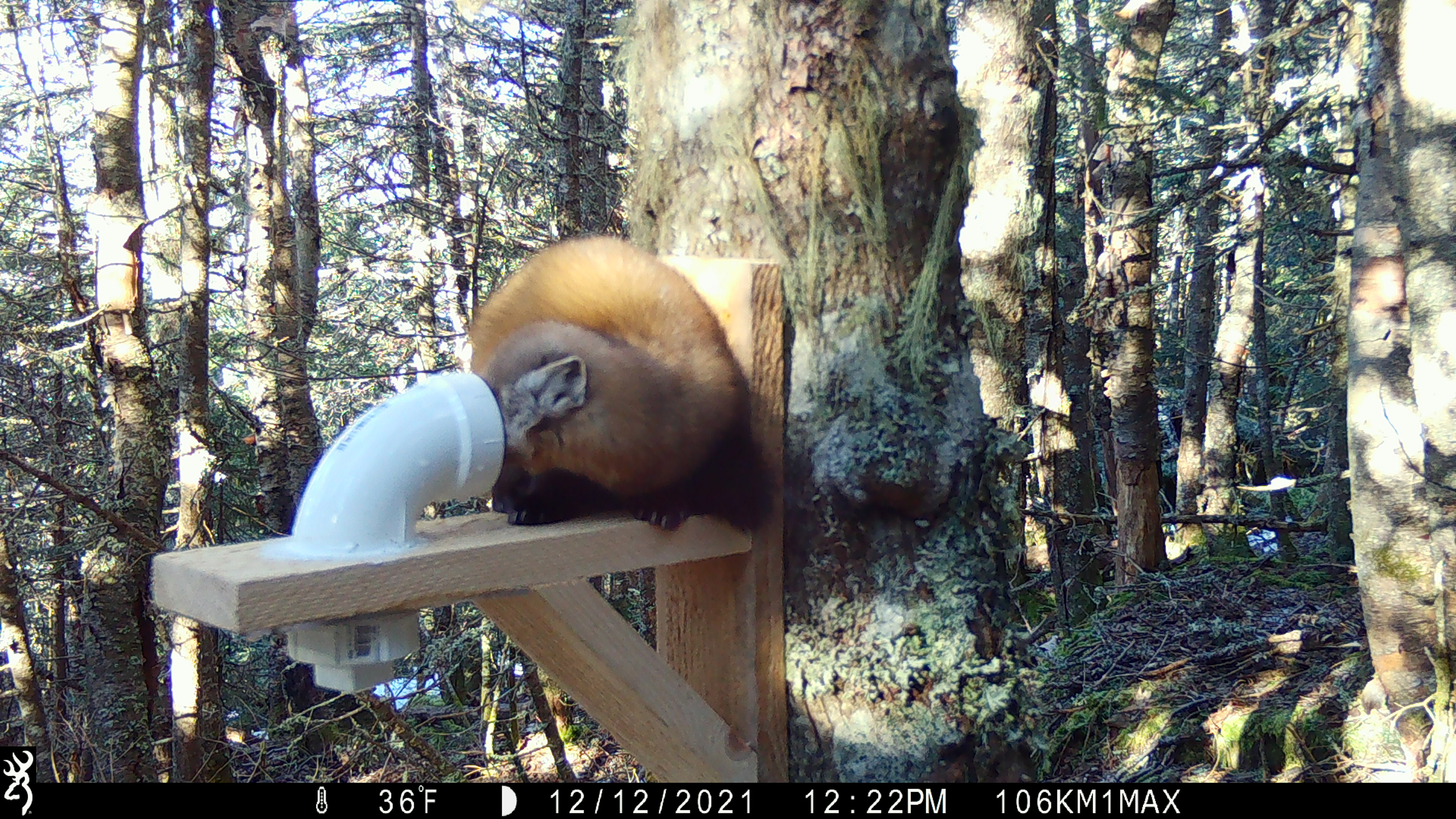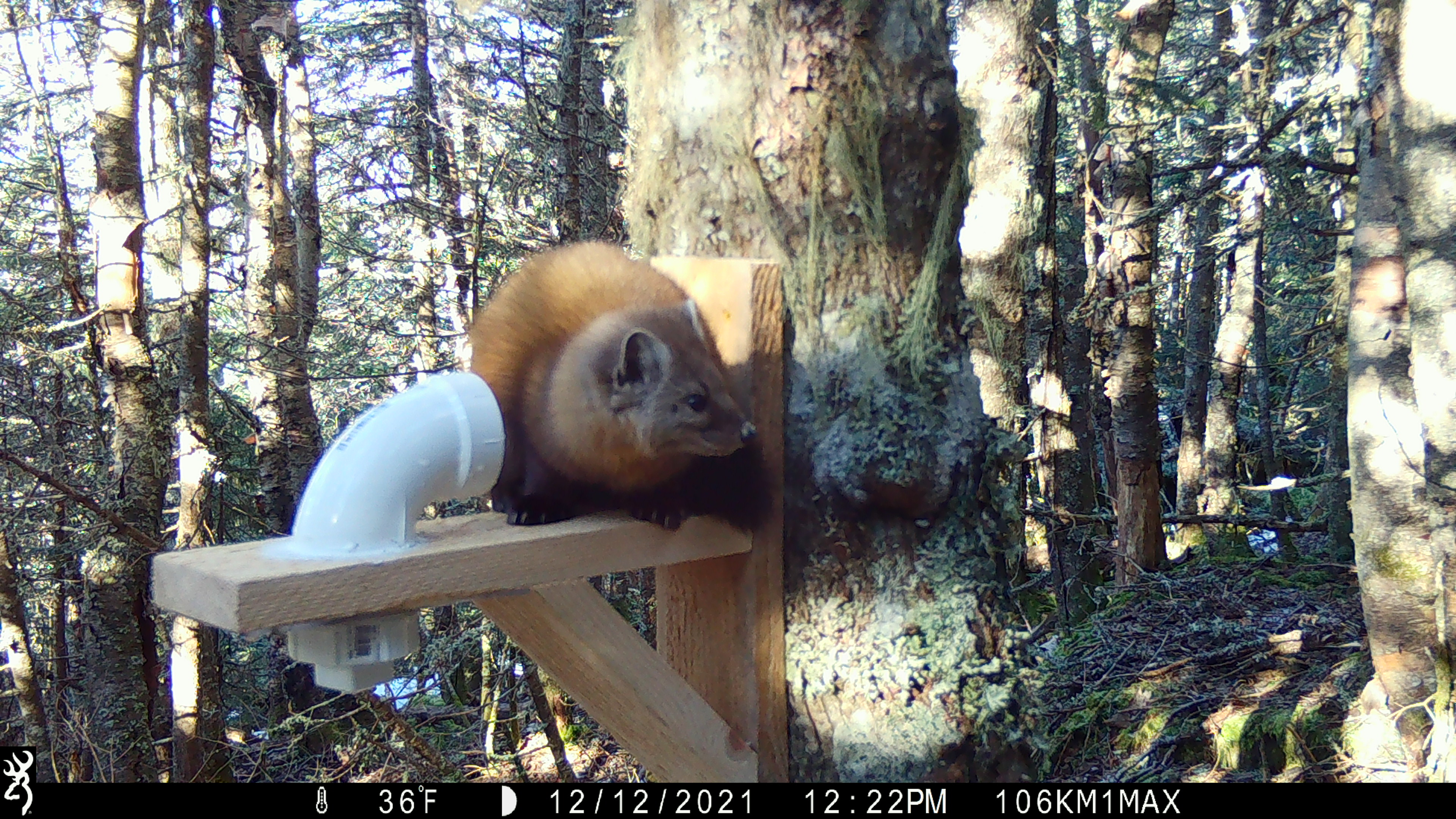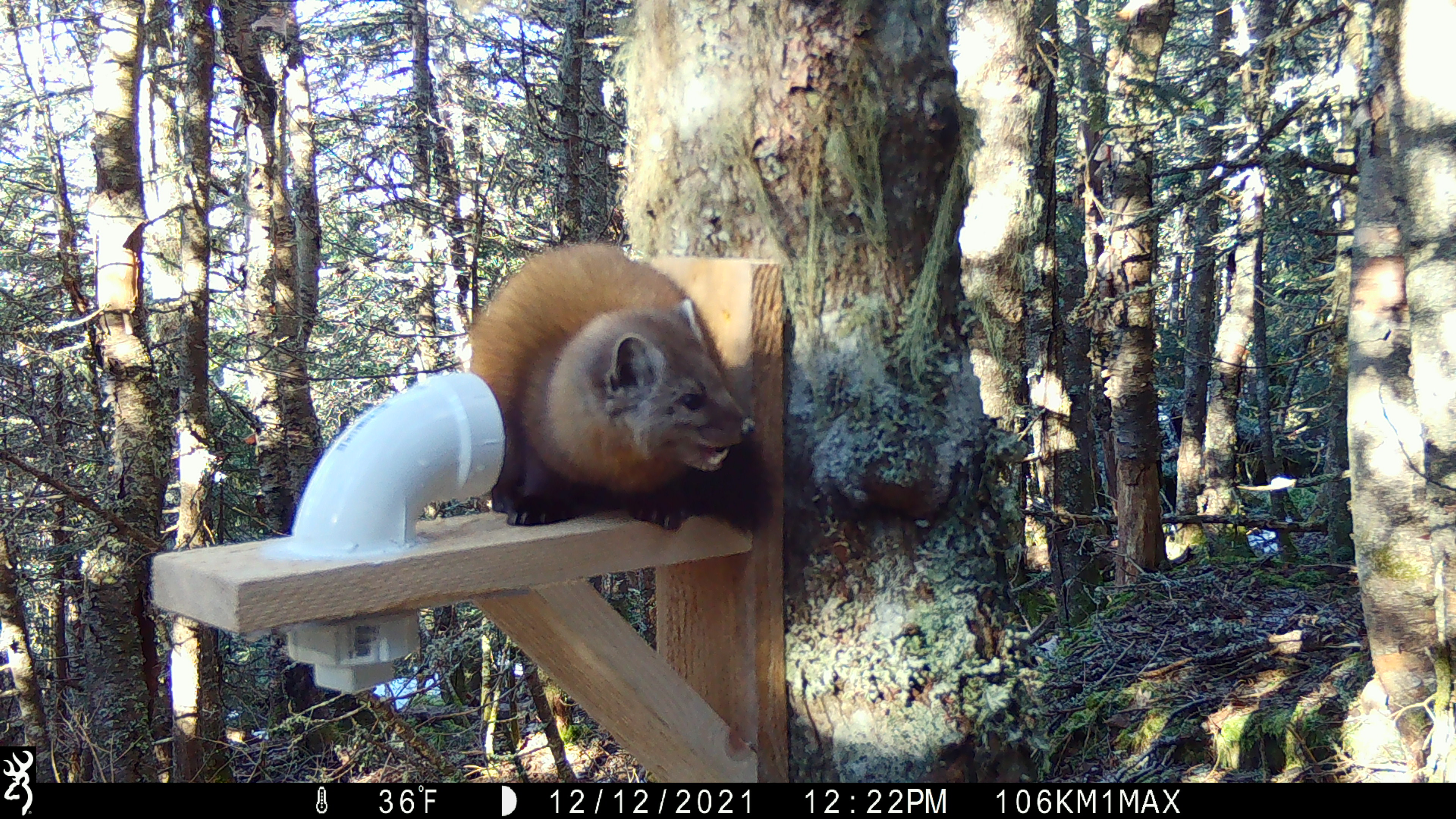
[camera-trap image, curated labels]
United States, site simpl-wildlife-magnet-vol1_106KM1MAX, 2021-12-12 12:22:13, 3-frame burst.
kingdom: Animalia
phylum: Chordata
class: Mammalia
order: Carnivora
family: Mustelidae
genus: Martes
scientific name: Martes americana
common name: american marten